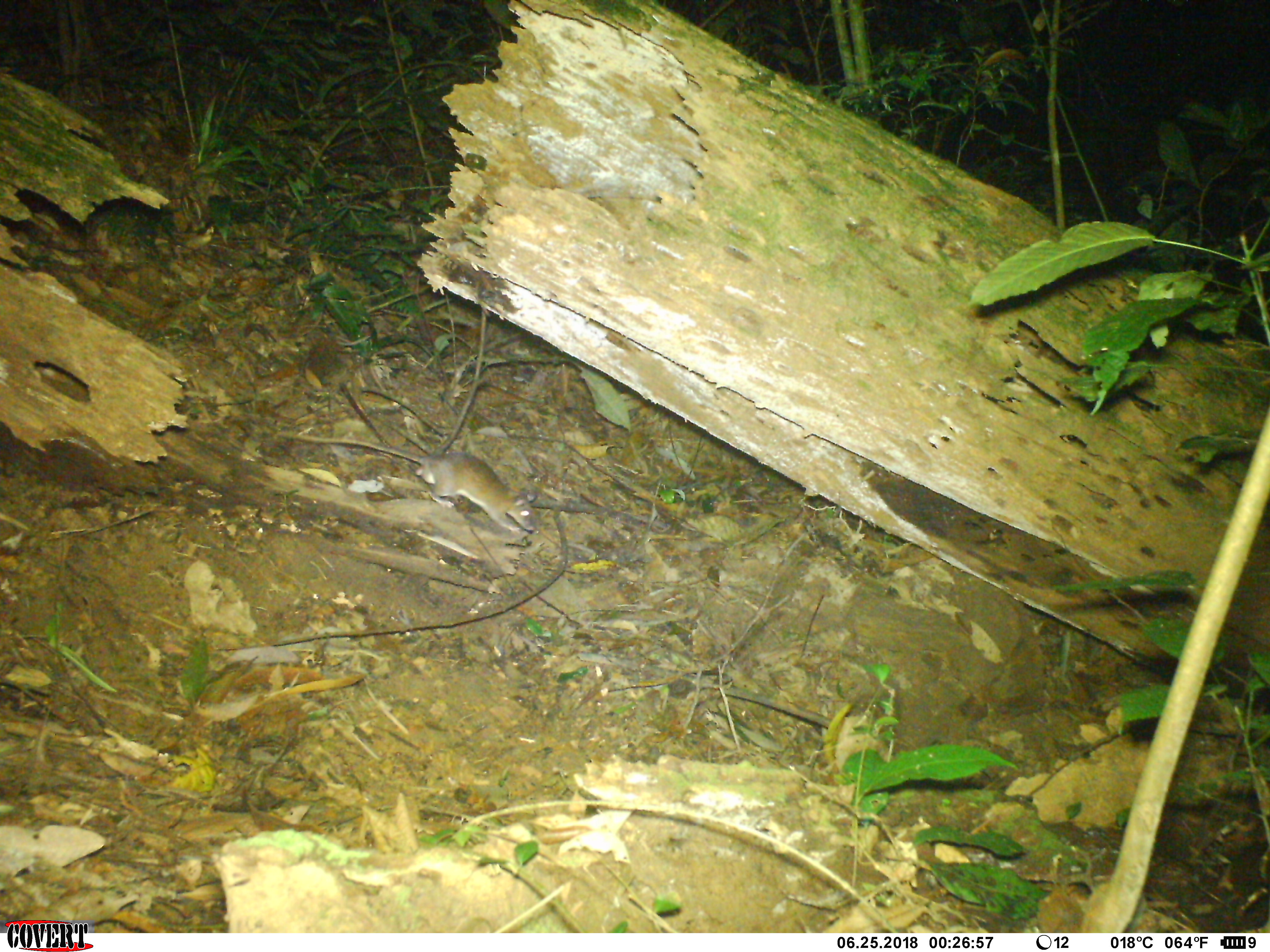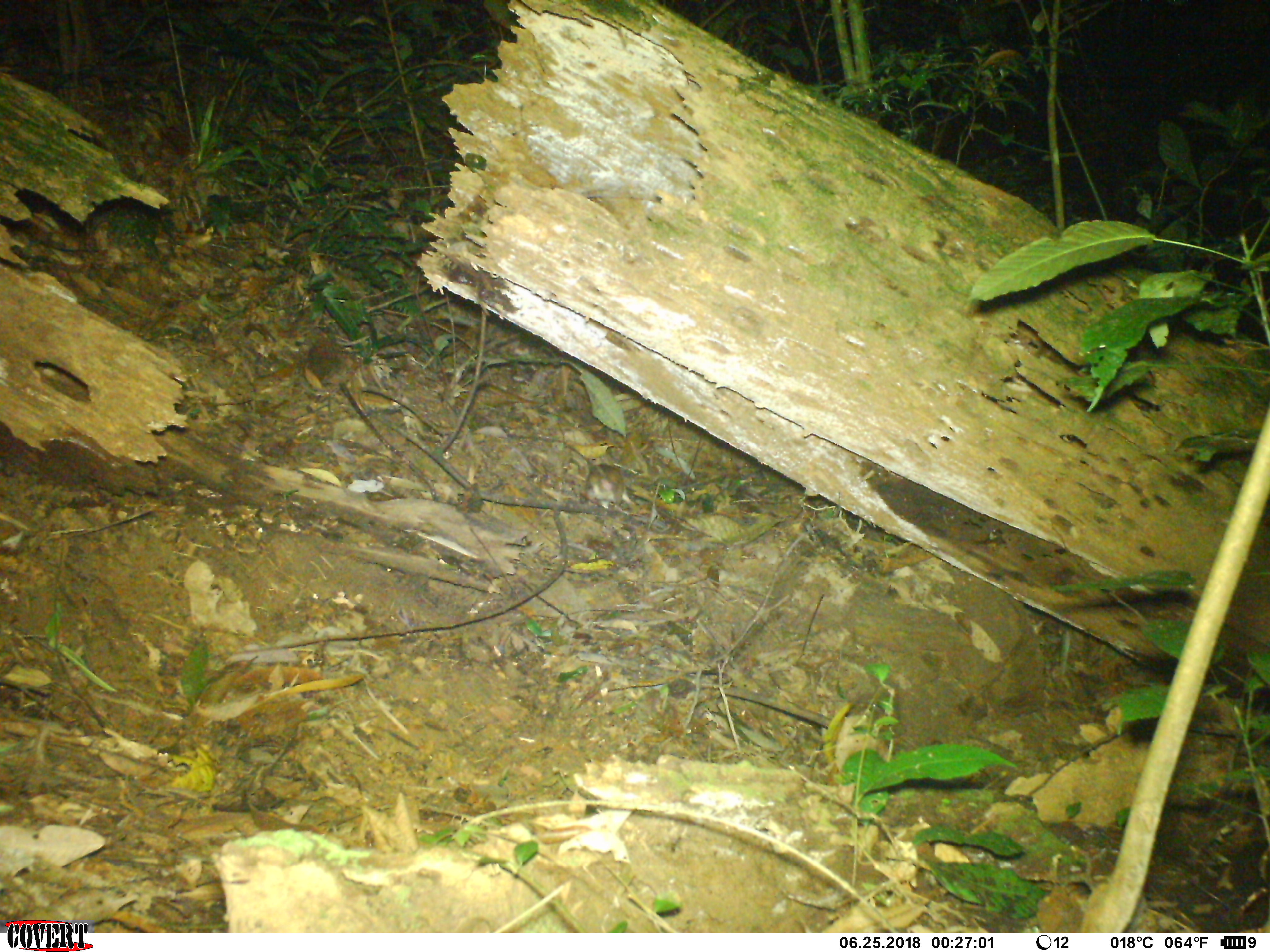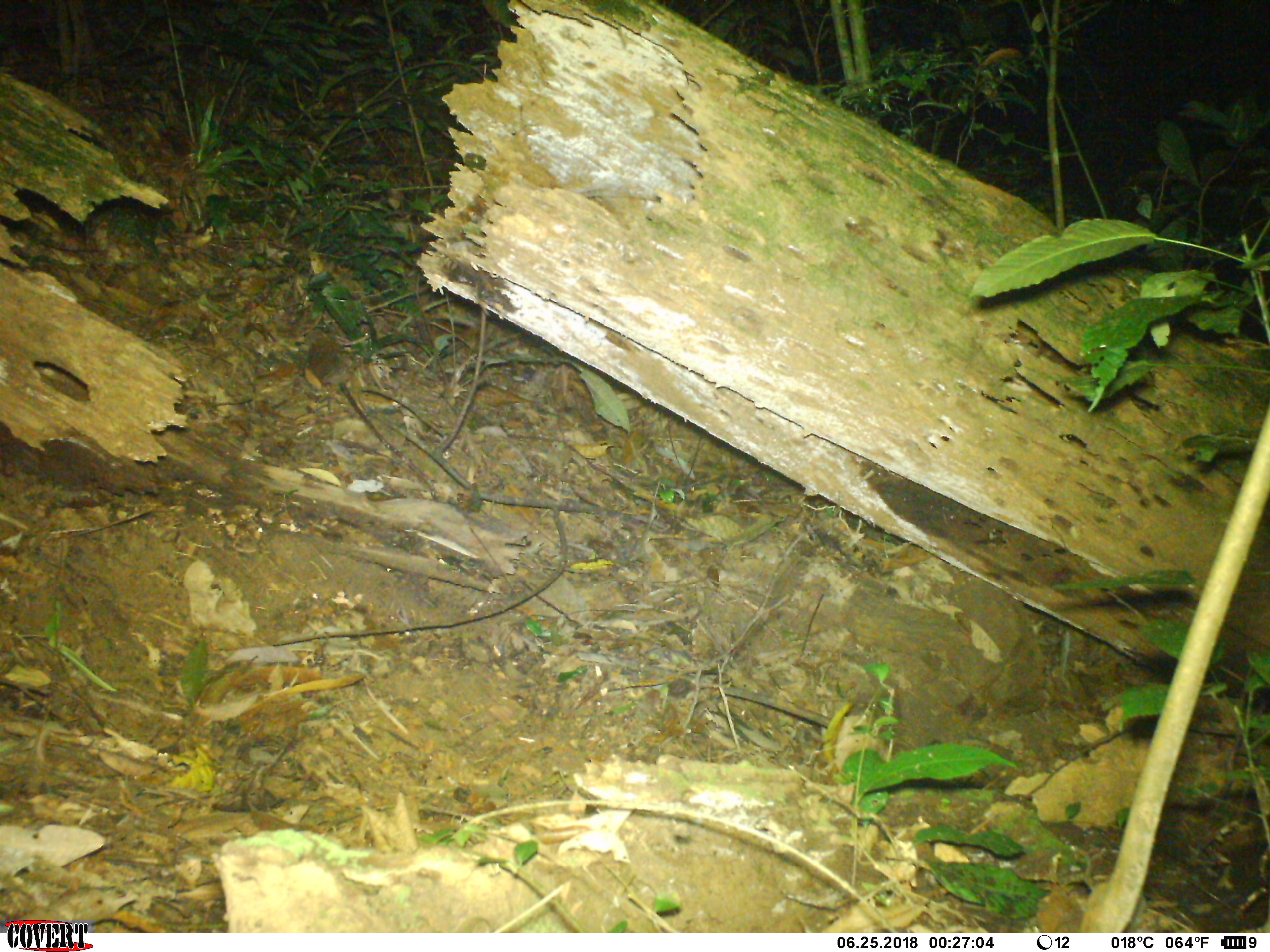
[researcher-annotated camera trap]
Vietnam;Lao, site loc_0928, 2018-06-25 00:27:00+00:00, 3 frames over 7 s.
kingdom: Animalia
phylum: Chordata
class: Mammalia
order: Rodentia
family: Muridae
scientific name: Muridae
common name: old-world mice and rats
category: unidentified murid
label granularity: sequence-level